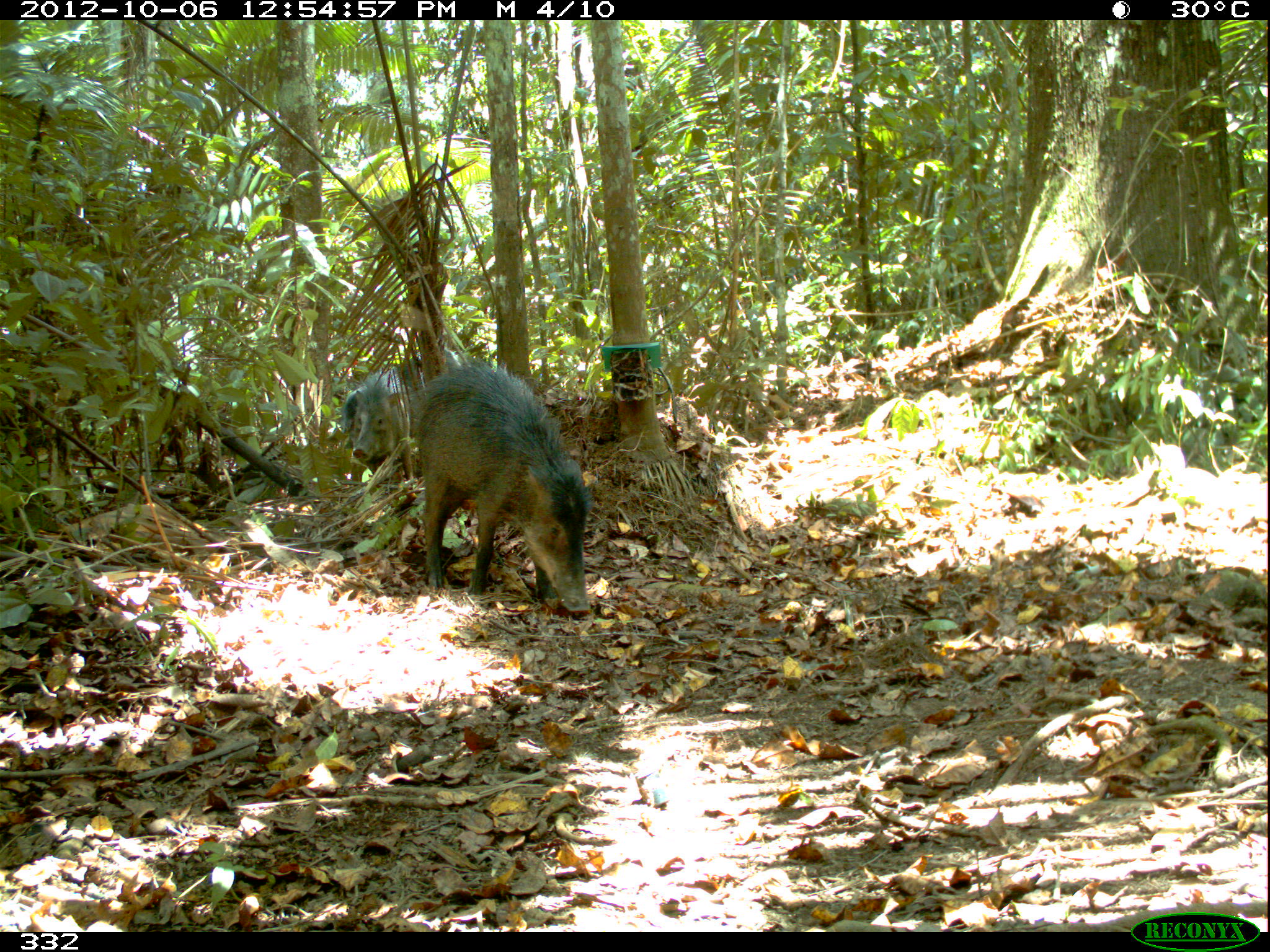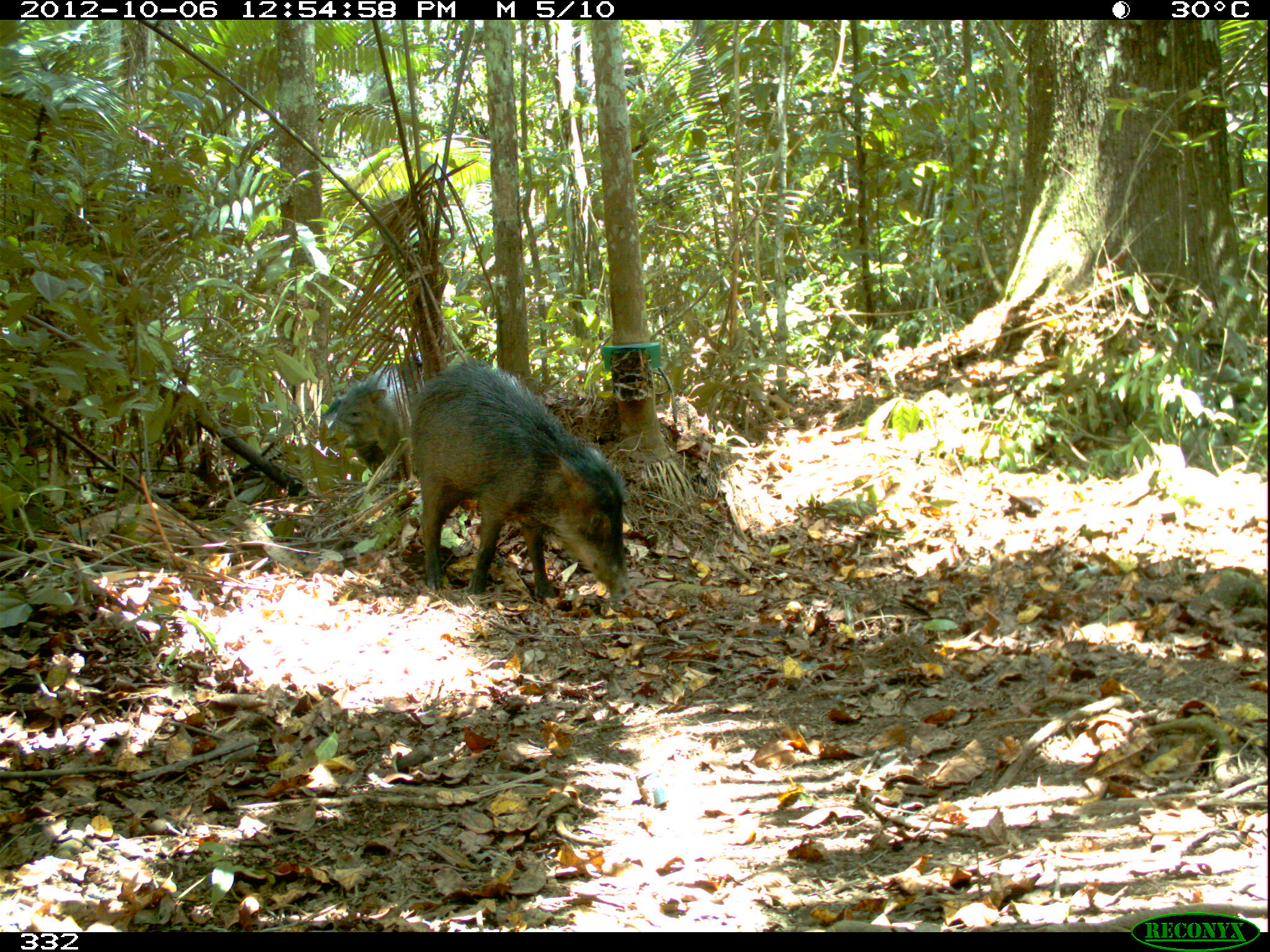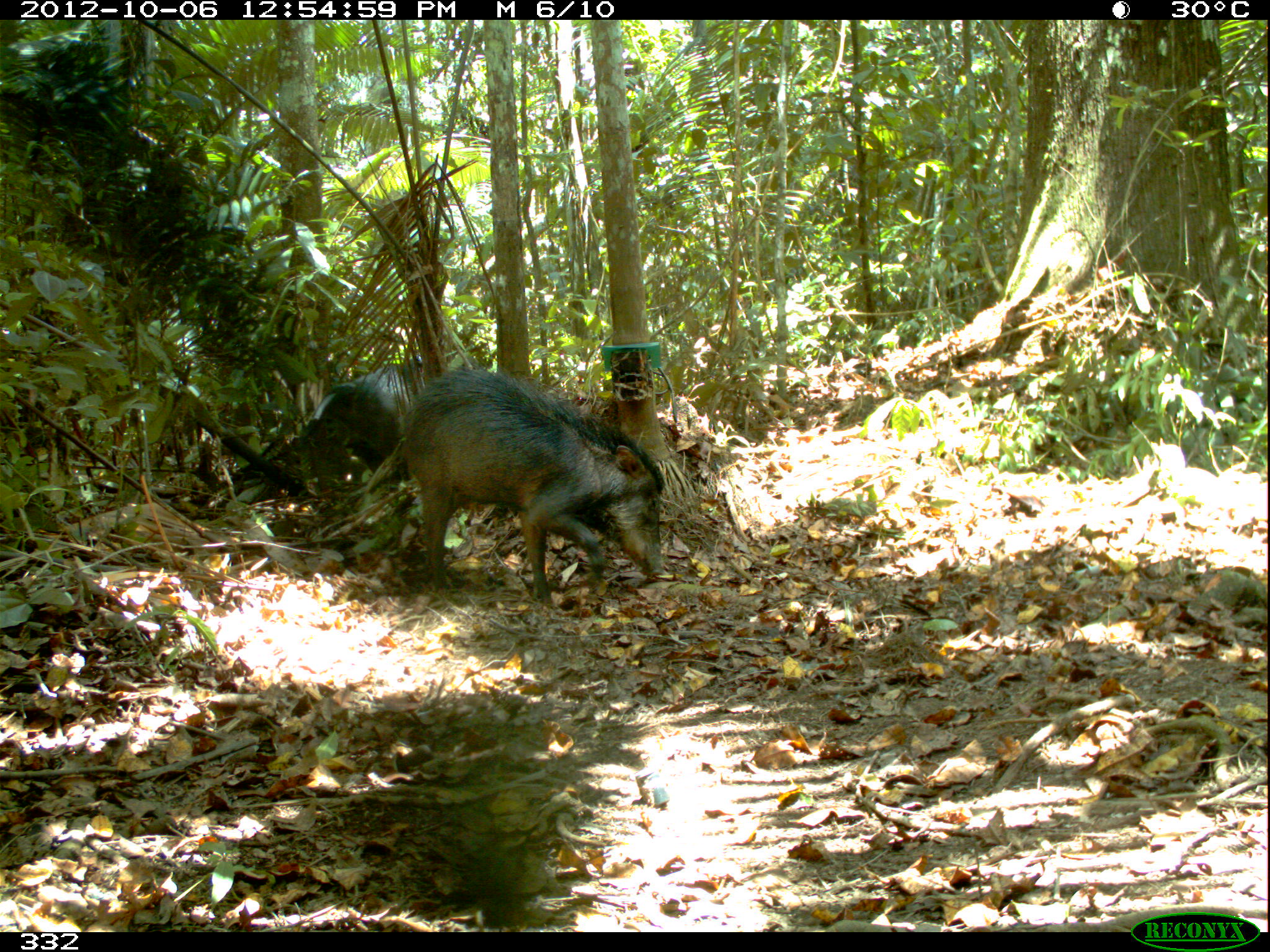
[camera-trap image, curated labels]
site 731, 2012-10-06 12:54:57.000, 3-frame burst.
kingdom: Animalia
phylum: Chordata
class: Mammalia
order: Artiodactyla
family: Tayassuidae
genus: Tayassu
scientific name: Tayassu pecari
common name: white-lipped peccary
Tayassu pecari (white-lipped peccary).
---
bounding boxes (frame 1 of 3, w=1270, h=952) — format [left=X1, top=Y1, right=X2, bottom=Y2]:
tayassu pecari: [left=408, top=354, right=595, bottom=612]; [left=352, top=345, right=461, bottom=462]; [left=341, top=385, right=387, bottom=475]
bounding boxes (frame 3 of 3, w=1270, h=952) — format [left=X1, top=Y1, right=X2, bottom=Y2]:
tayassu pecari: [left=399, top=360, right=665, bottom=606]; [left=310, top=354, right=451, bottom=493]